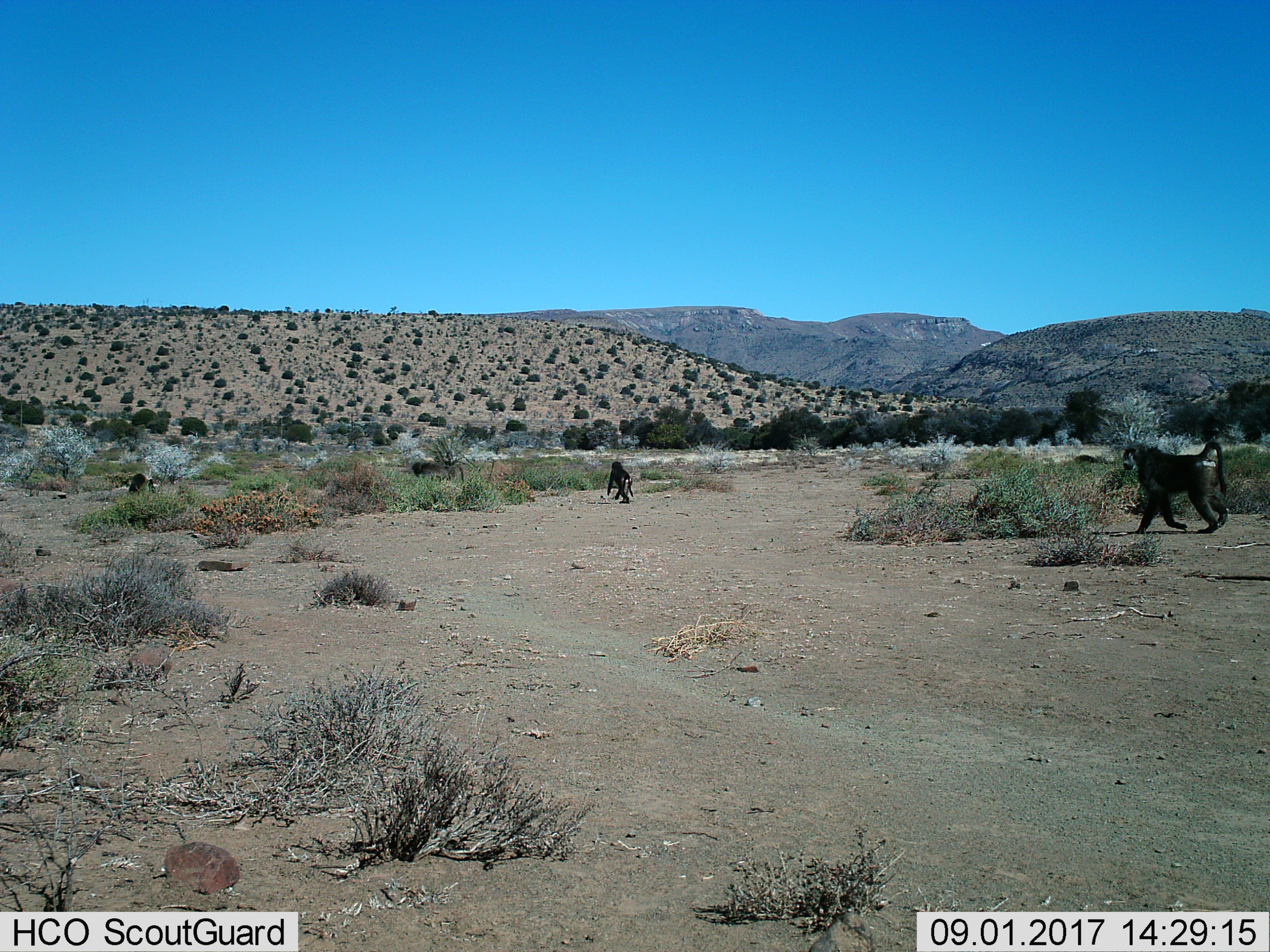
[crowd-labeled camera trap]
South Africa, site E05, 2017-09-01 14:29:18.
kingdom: Animalia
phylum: Chordata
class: Mammalia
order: Primates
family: Cercopithecidae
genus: Papio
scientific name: Papio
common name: baboon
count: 3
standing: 25%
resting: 12%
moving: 88%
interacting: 0%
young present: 38%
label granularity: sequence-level